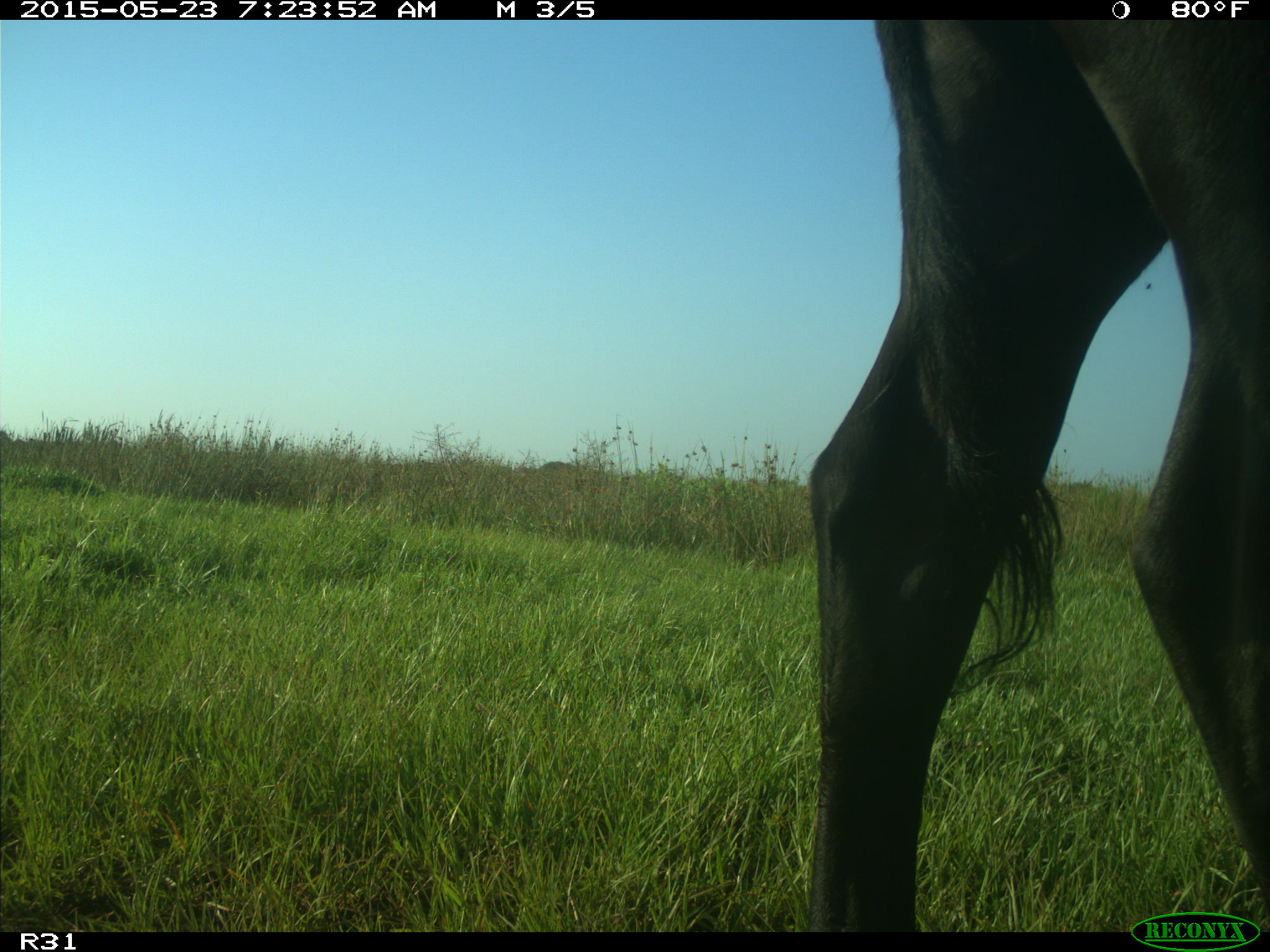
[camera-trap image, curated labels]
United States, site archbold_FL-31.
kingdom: Animalia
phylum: Chordata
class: Mammalia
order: Artiodactyla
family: Bovidae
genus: Bos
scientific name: Bos taurus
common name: domestic cow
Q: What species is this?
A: Bos taurus (domestic cow).